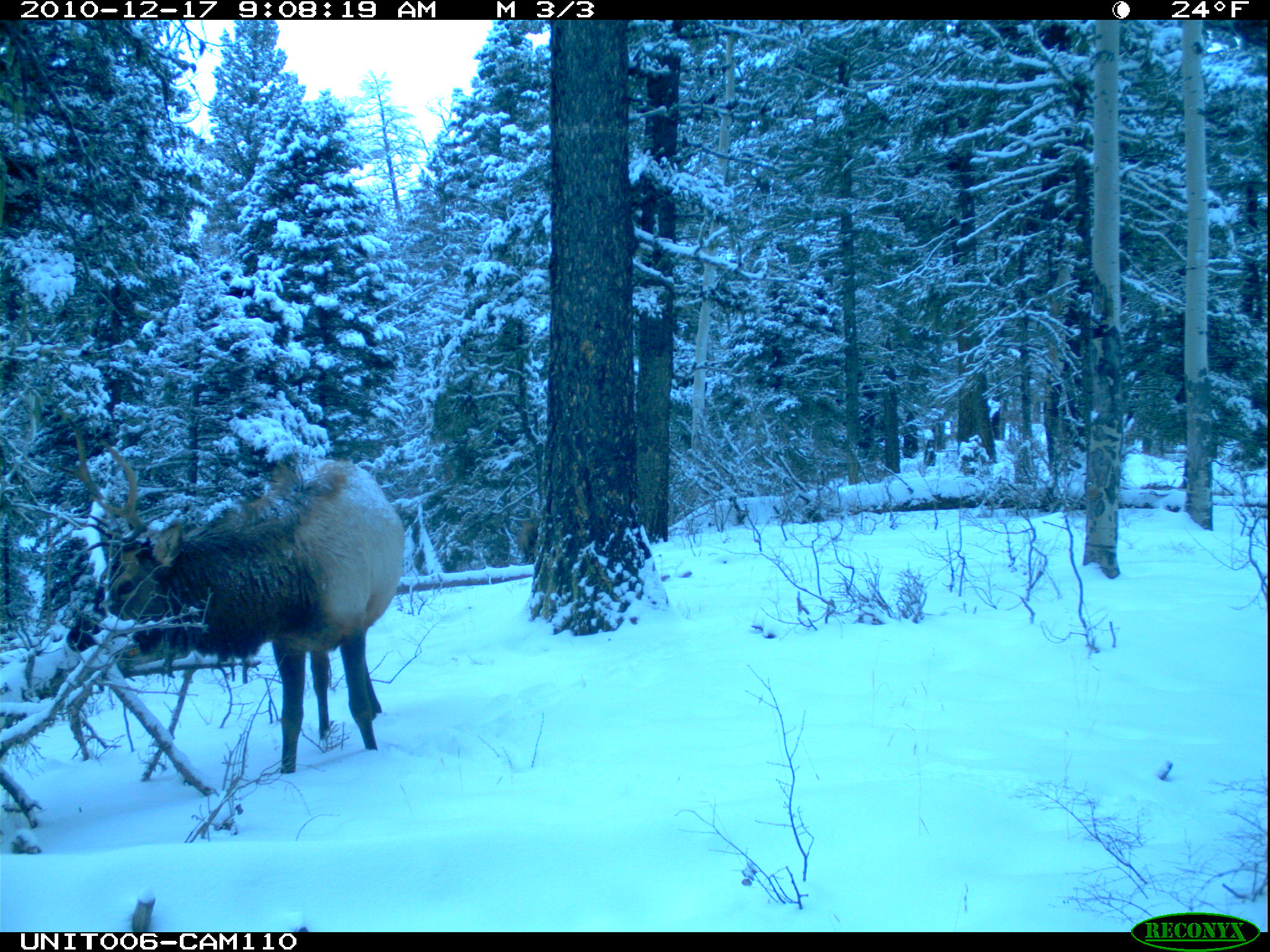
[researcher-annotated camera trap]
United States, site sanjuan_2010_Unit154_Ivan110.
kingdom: Animalia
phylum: Chordata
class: Mammalia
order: Artiodactyla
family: Cervidae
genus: Cervus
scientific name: Cervus elaphus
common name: red deer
Cervus elaphus (red deer).